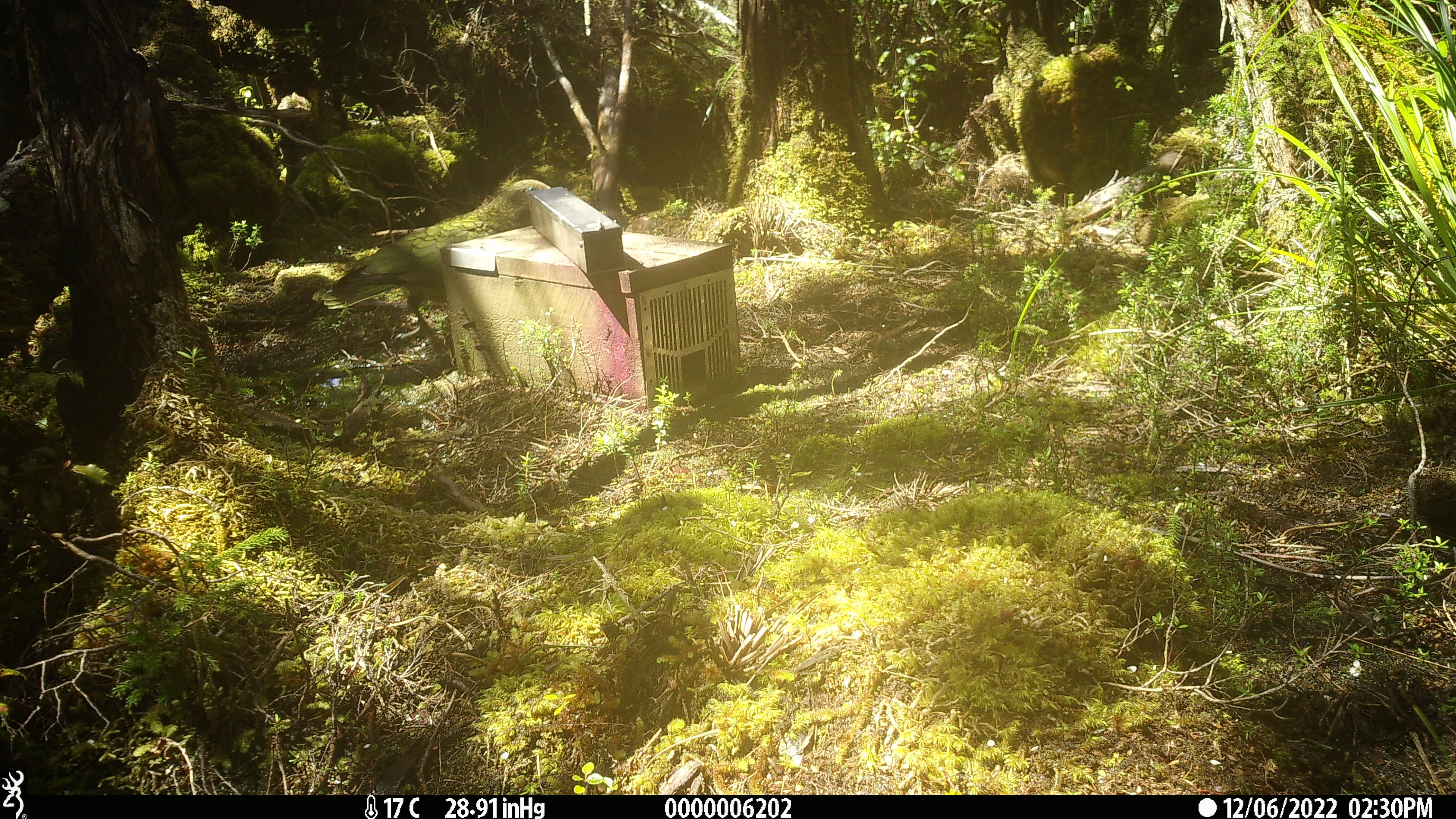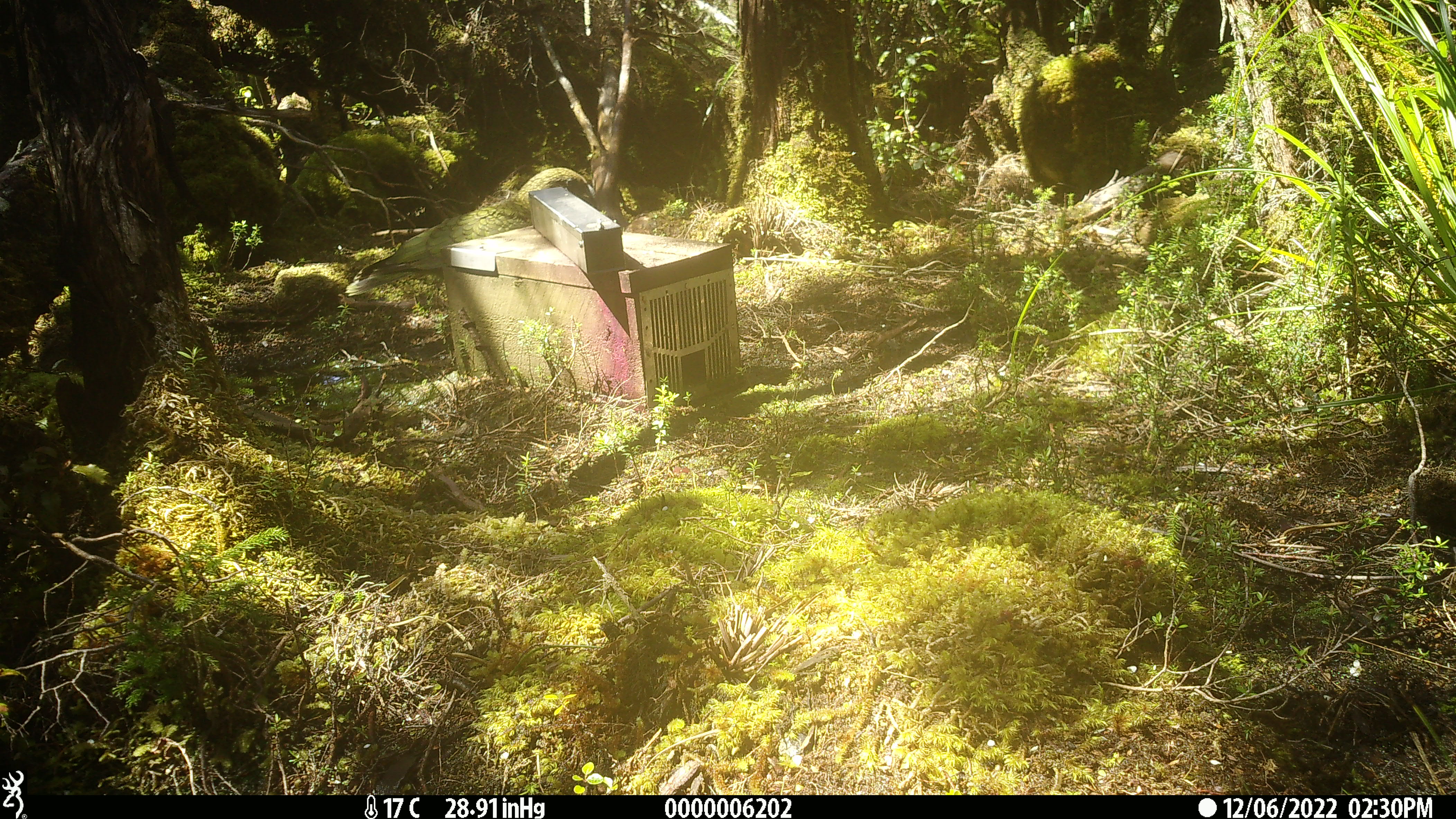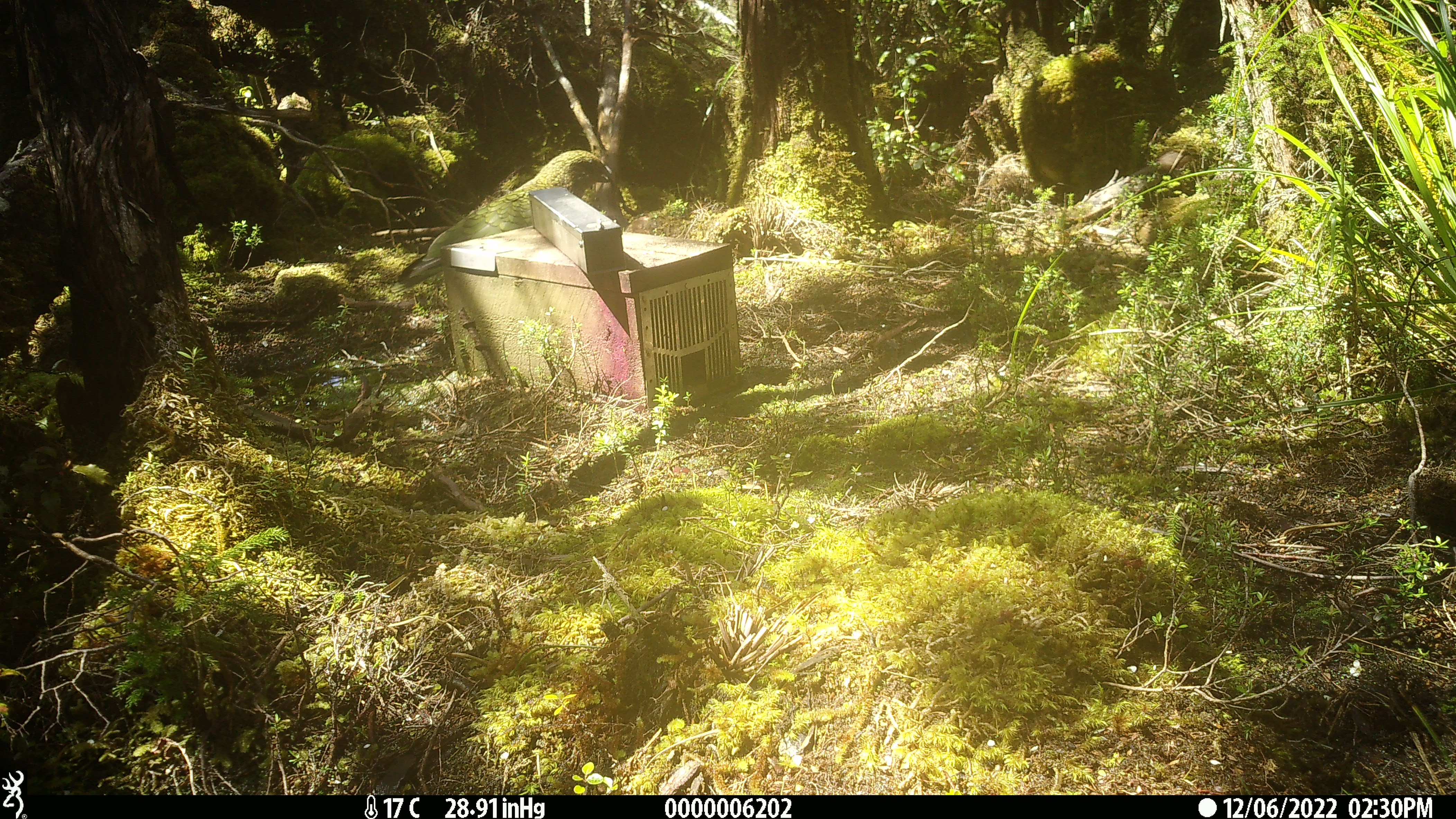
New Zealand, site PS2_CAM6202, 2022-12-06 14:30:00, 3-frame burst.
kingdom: Animalia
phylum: Chordata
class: Aves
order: Psittaciformes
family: Strigopidae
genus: Nestor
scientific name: Nestor notabilis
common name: kea